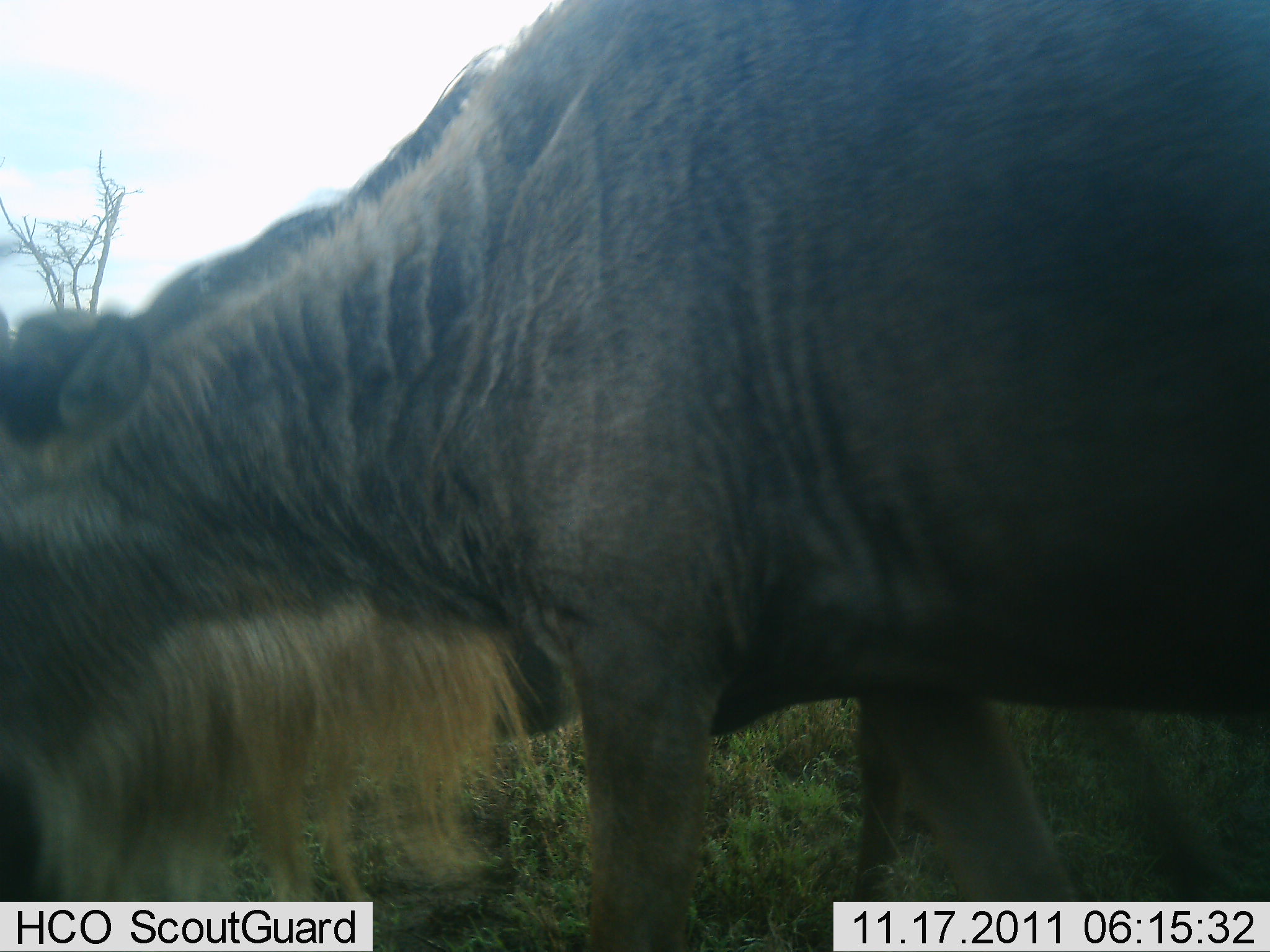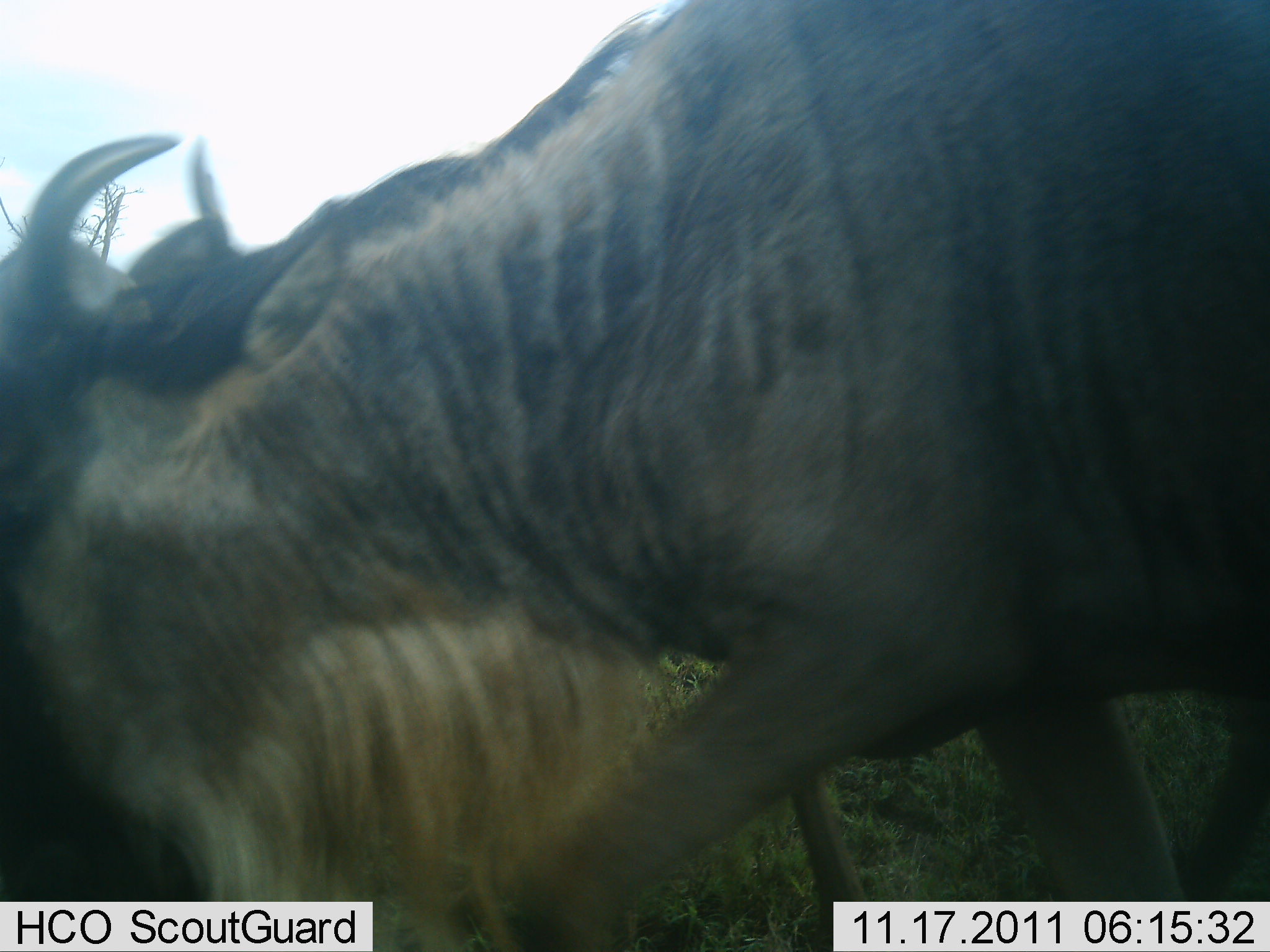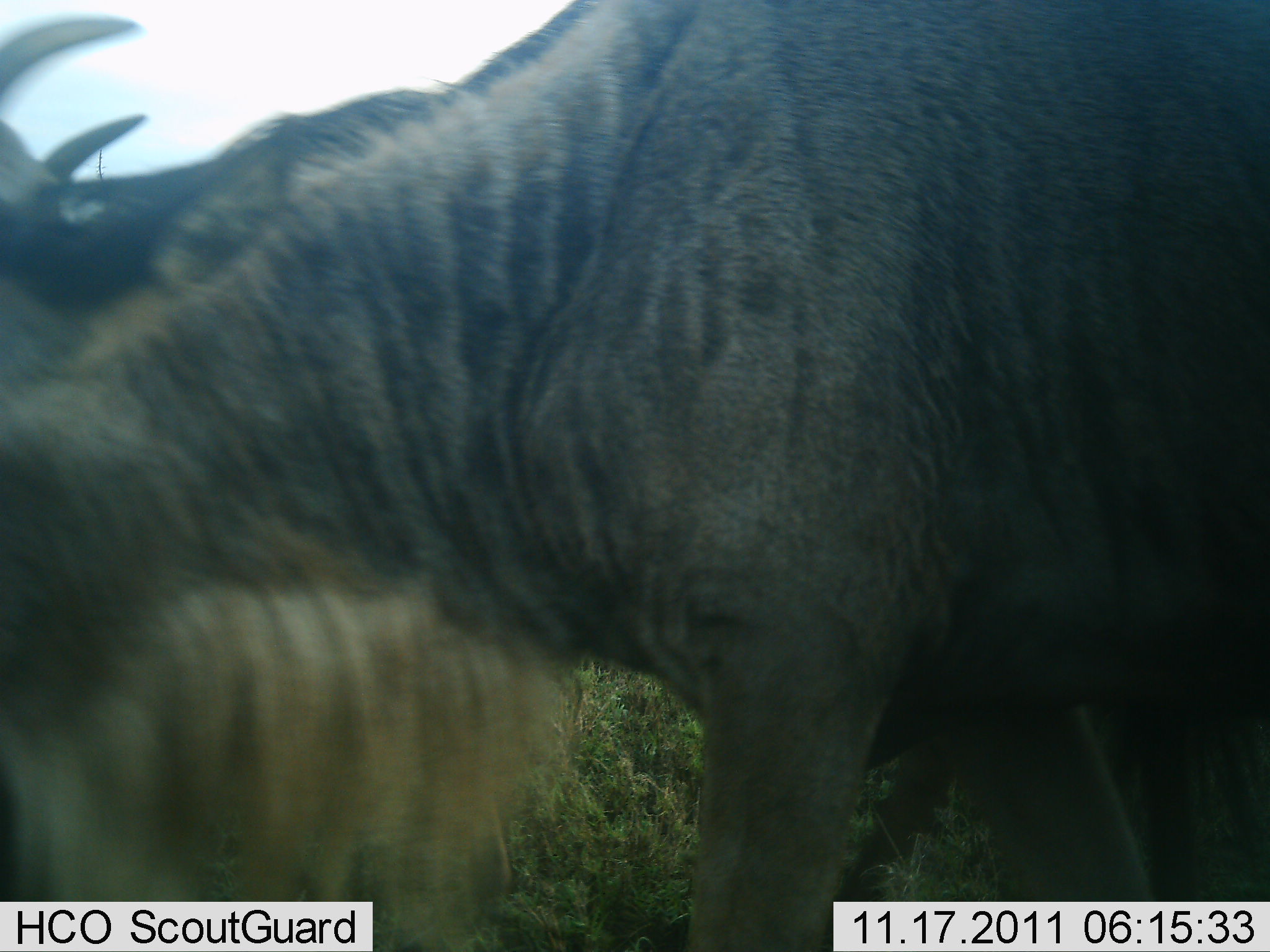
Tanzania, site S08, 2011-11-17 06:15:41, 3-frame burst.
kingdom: Animalia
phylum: Chordata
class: Mammalia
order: Artiodactyla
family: Bovidae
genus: Connochaetes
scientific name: Connochaetes taurinus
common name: blue wildebeest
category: wildebeest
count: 1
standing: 31%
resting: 0%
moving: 38%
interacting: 8%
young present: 8%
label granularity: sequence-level